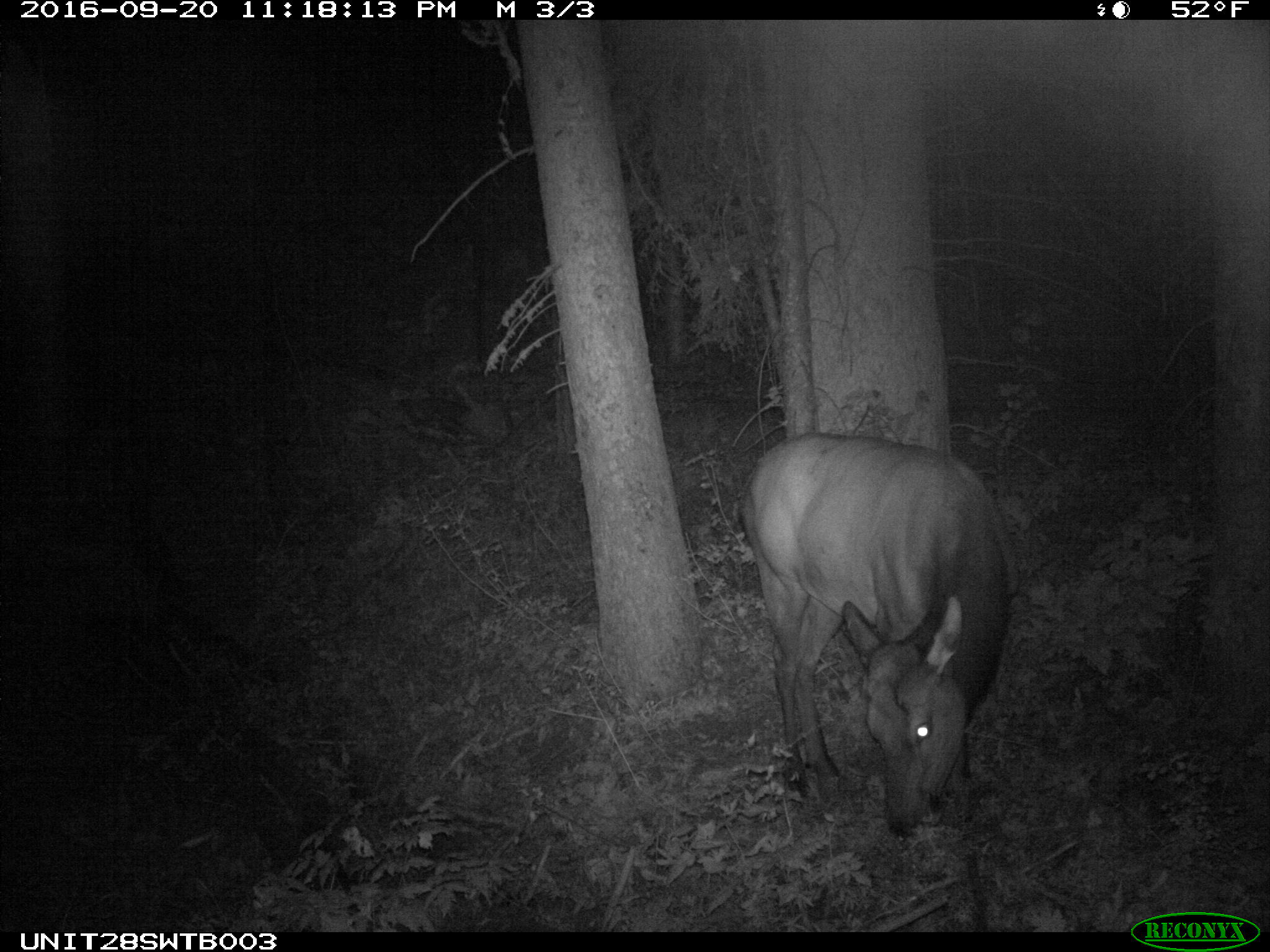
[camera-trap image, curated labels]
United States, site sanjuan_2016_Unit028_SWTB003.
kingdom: Animalia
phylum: Chordata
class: Mammalia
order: Artiodactyla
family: Cervidae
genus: Cervus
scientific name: Cervus elaphus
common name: red deer